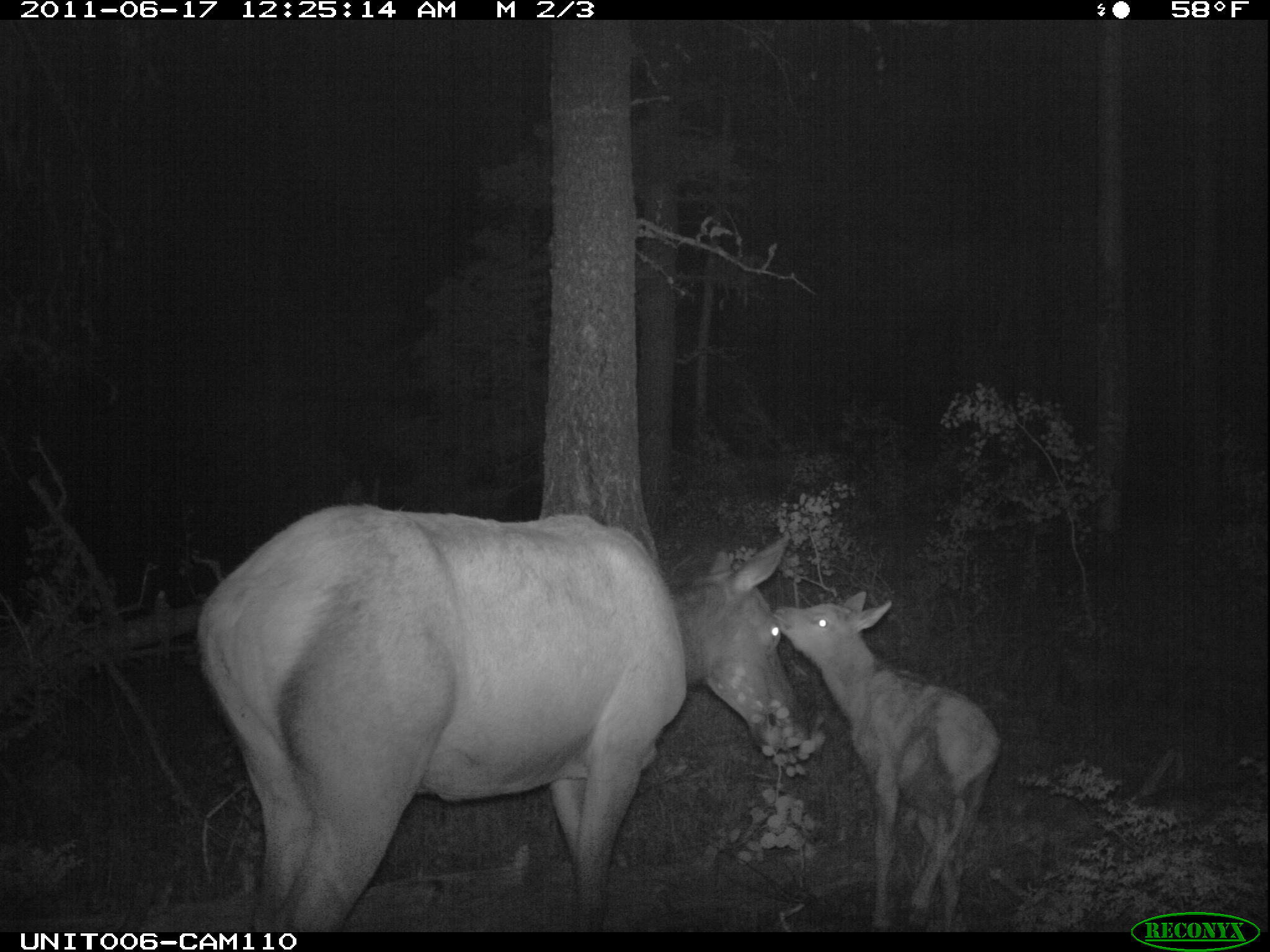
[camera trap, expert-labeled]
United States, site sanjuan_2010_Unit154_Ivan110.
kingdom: Animalia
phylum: Chordata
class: Mammalia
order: Artiodactyla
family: Cervidae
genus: Cervus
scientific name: Cervus elaphus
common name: red deer